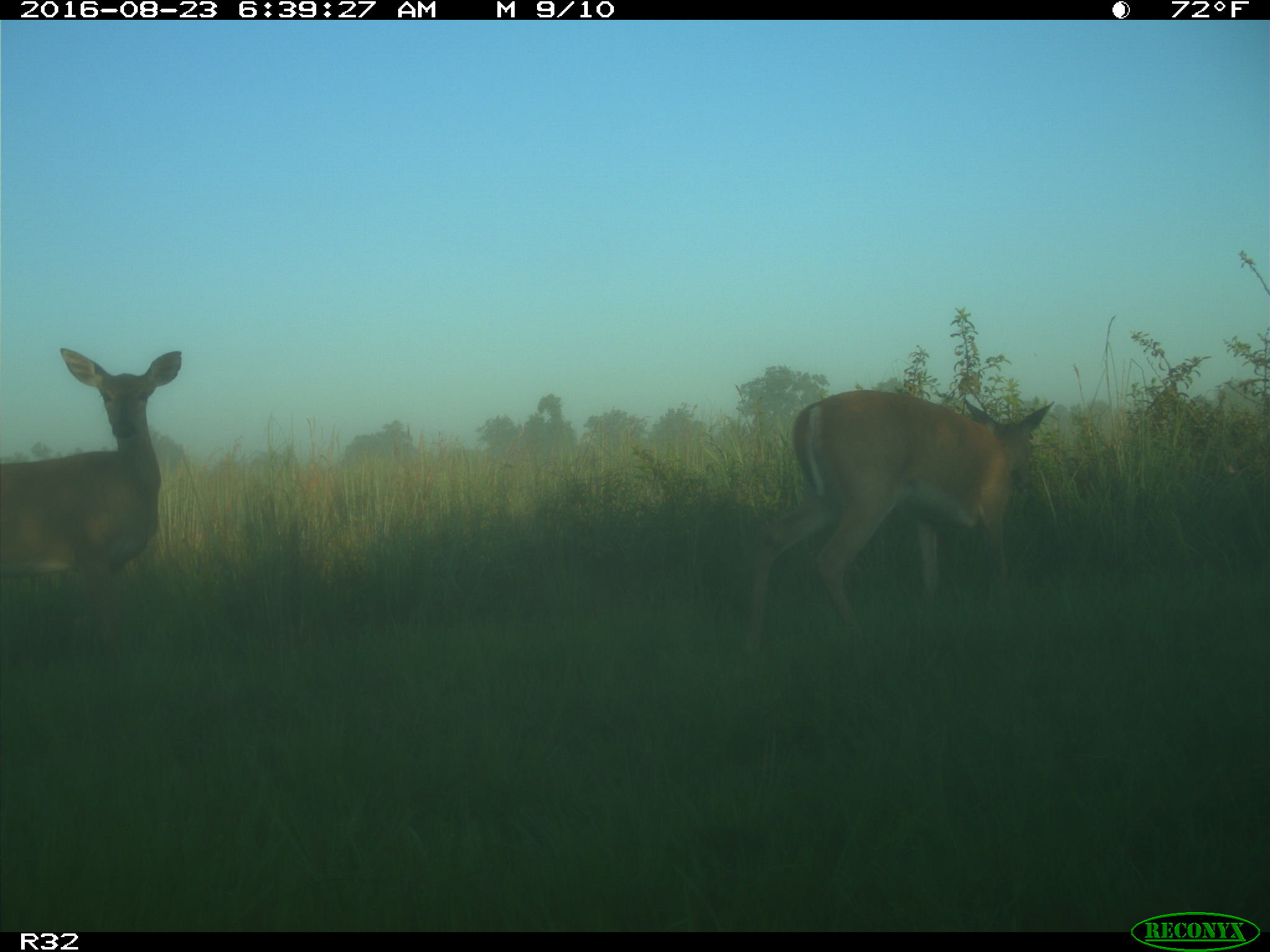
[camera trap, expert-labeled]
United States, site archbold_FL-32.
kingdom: Animalia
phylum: Chordata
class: Mammalia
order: Artiodactyla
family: Cervidae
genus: Odocoileus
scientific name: Odocoileus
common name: deer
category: unidentified deer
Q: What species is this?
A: Unidentified deer (deer) (Odocoileus).